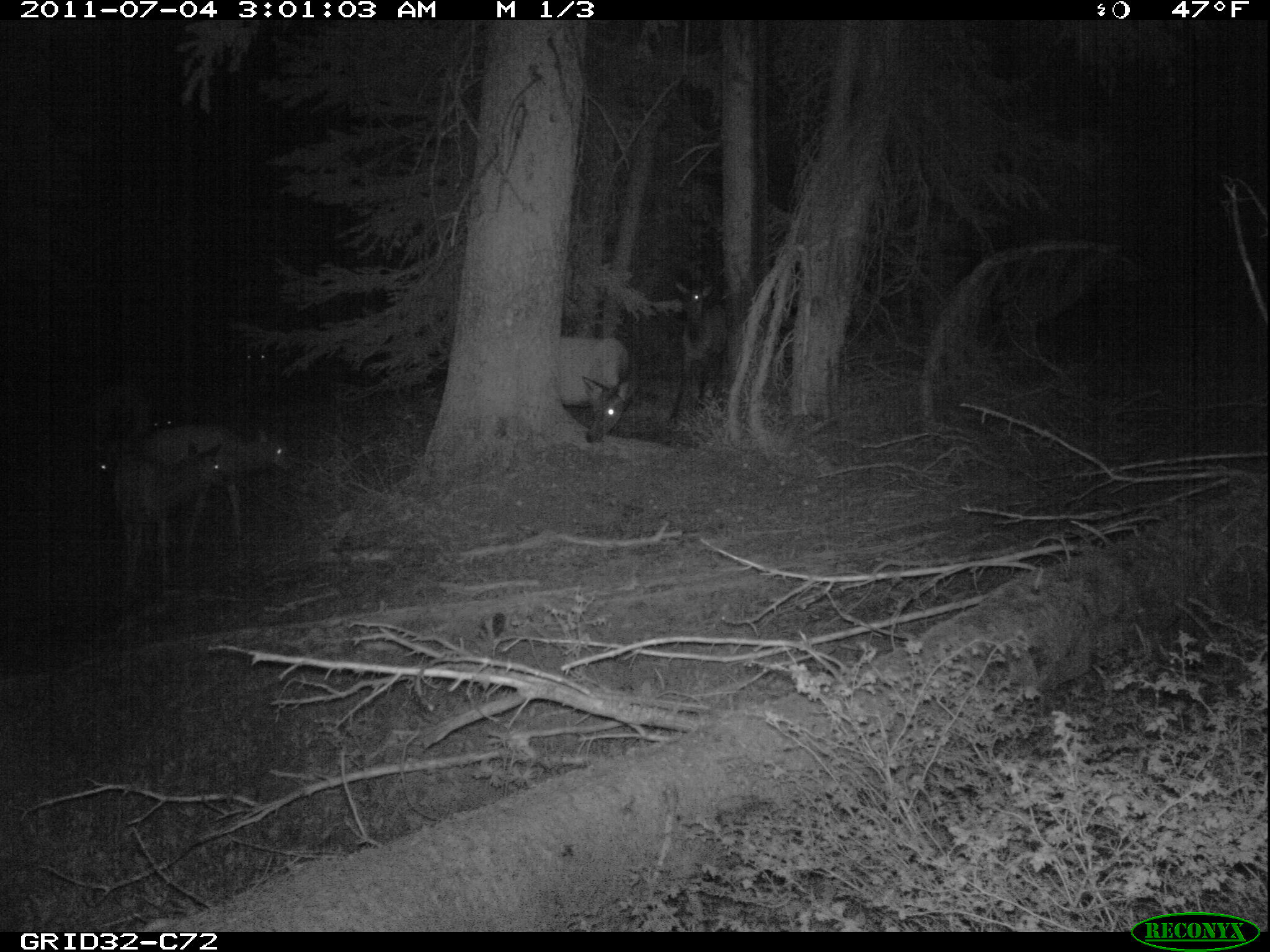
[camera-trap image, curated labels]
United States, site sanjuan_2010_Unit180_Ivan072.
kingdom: Animalia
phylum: Chordata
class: Mammalia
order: Artiodactyla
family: Cervidae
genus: Cervus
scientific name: Cervus elaphus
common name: red deer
Cervus elaphus (red deer).